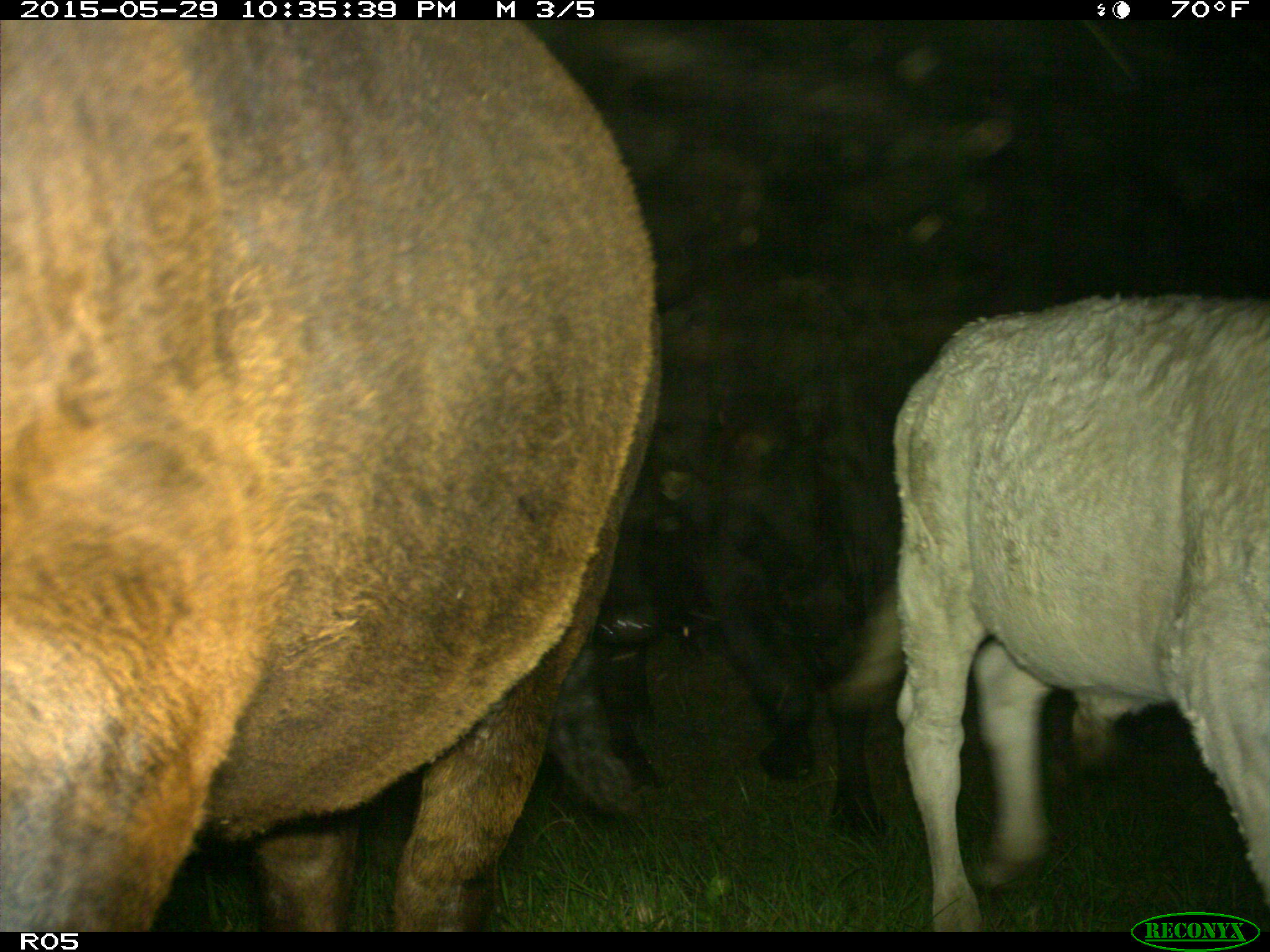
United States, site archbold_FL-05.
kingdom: Animalia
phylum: Chordata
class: Mammalia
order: Artiodactyla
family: Bovidae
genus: Bos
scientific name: Bos taurus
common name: domestic cow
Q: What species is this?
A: Bos taurus (domestic cow).